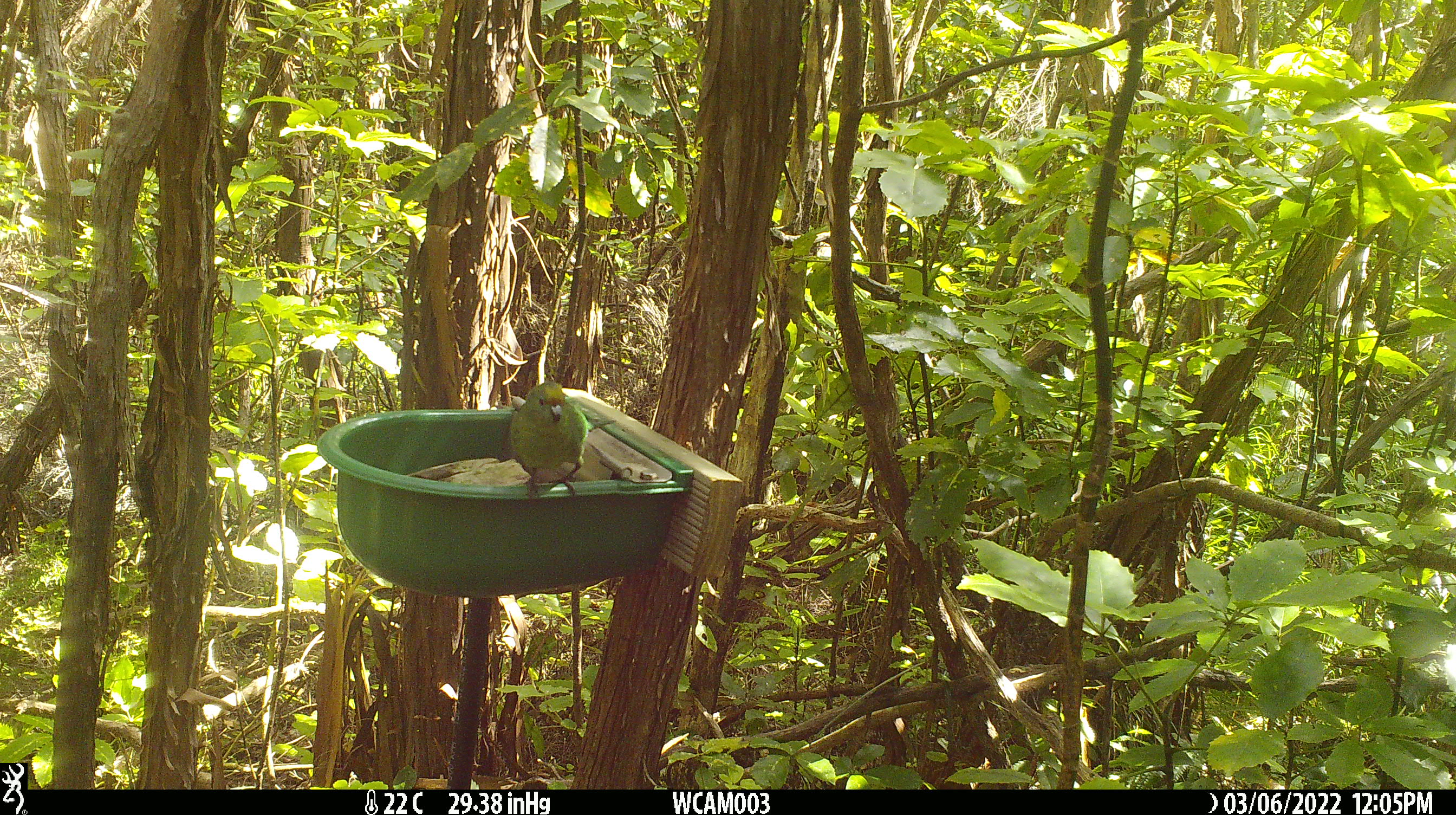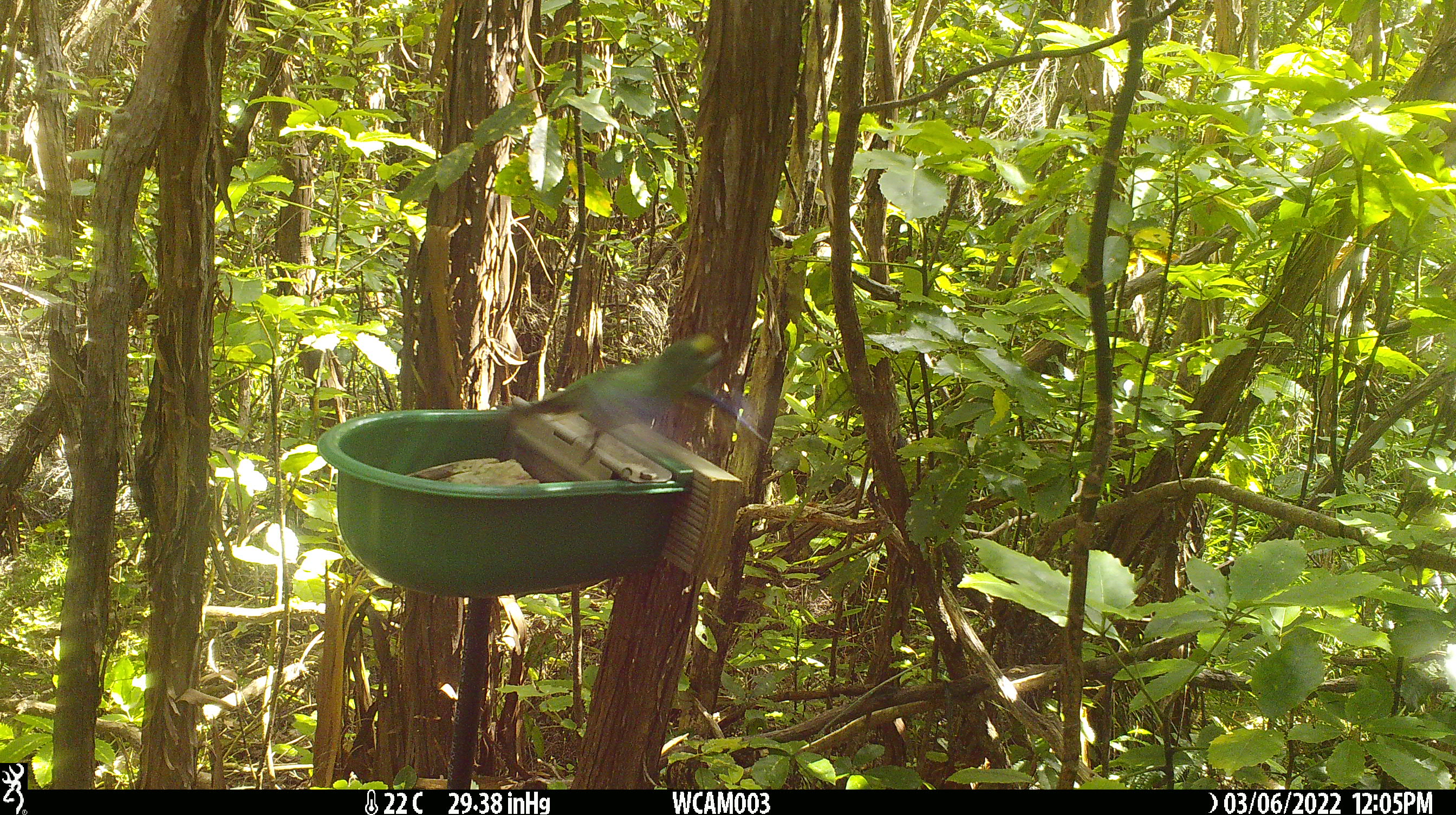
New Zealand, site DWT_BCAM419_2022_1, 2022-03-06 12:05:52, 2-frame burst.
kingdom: Animalia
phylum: Chordata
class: Aves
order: Psittaciformes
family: Psittaculidae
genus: Cyanoramphus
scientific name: Cyanoramphus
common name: parakeet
Parakeet (Cyanoramphus).